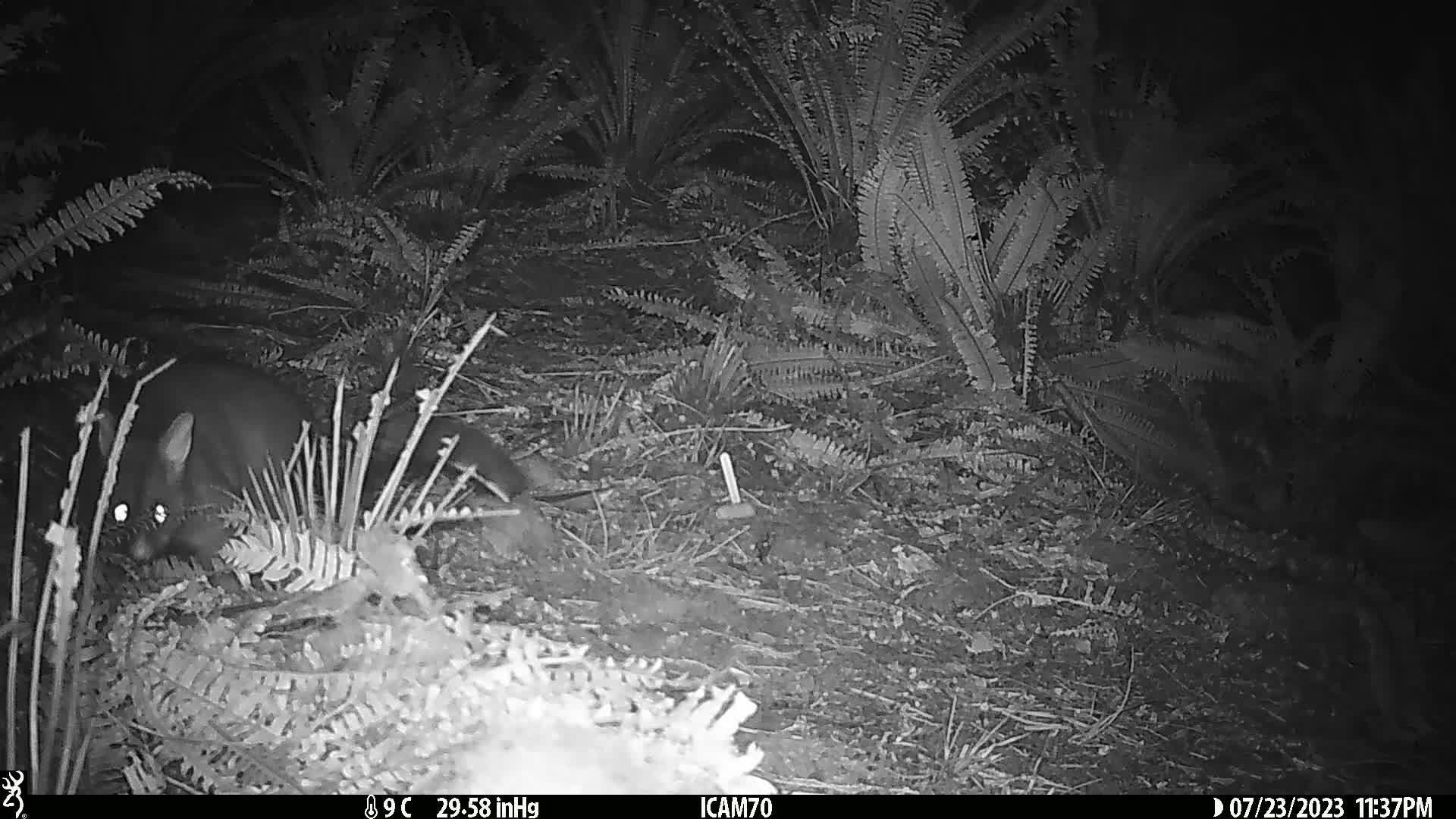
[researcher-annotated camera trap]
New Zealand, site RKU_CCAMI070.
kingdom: Animalia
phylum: Chordata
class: Mammalia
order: Diprotodontia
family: Phalangeridae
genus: Trichosurus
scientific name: Trichosurus vulpecula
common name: common brushtail possum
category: possum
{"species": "possum (common brushtail possum) (Trichosurus vulpecula)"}